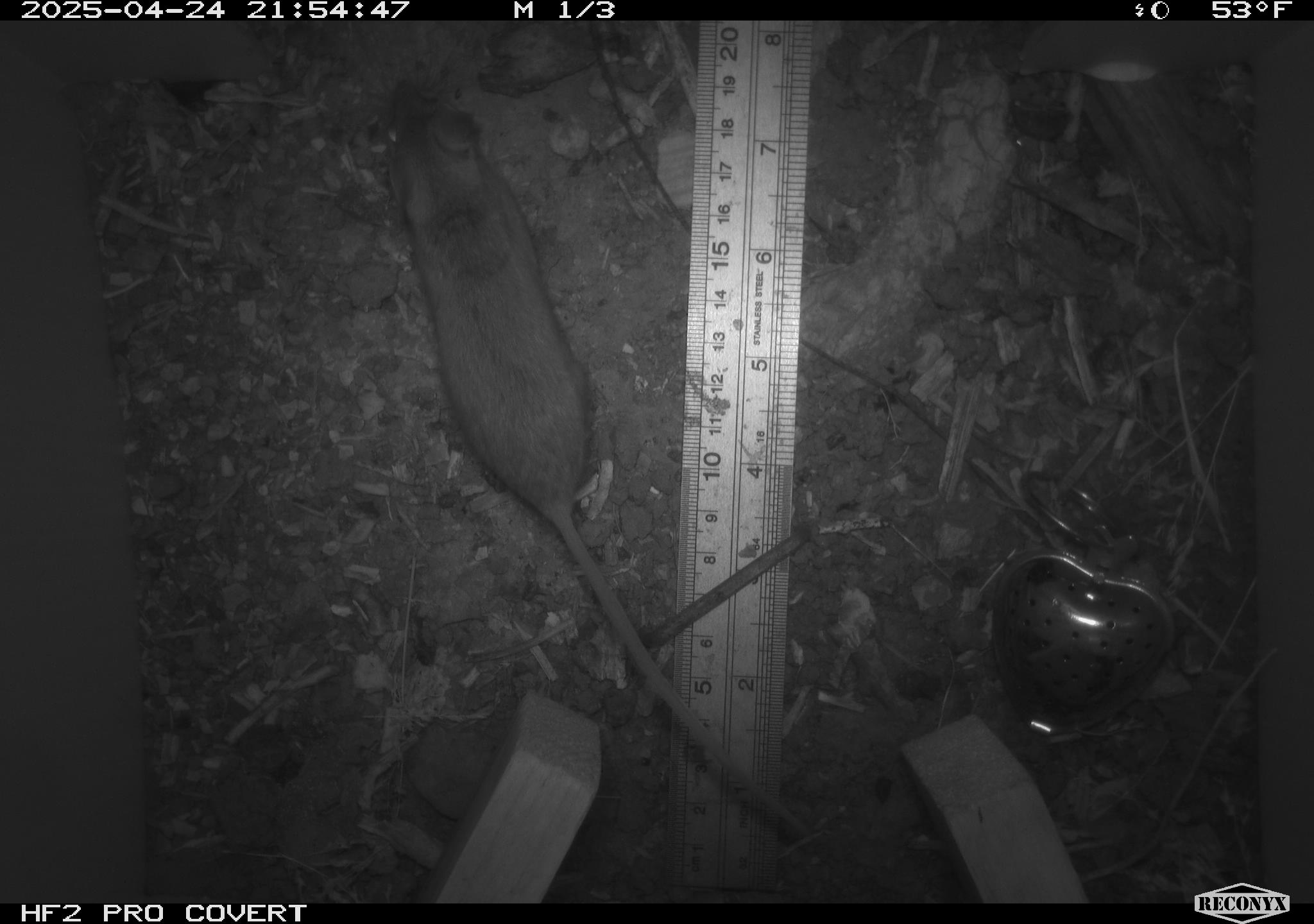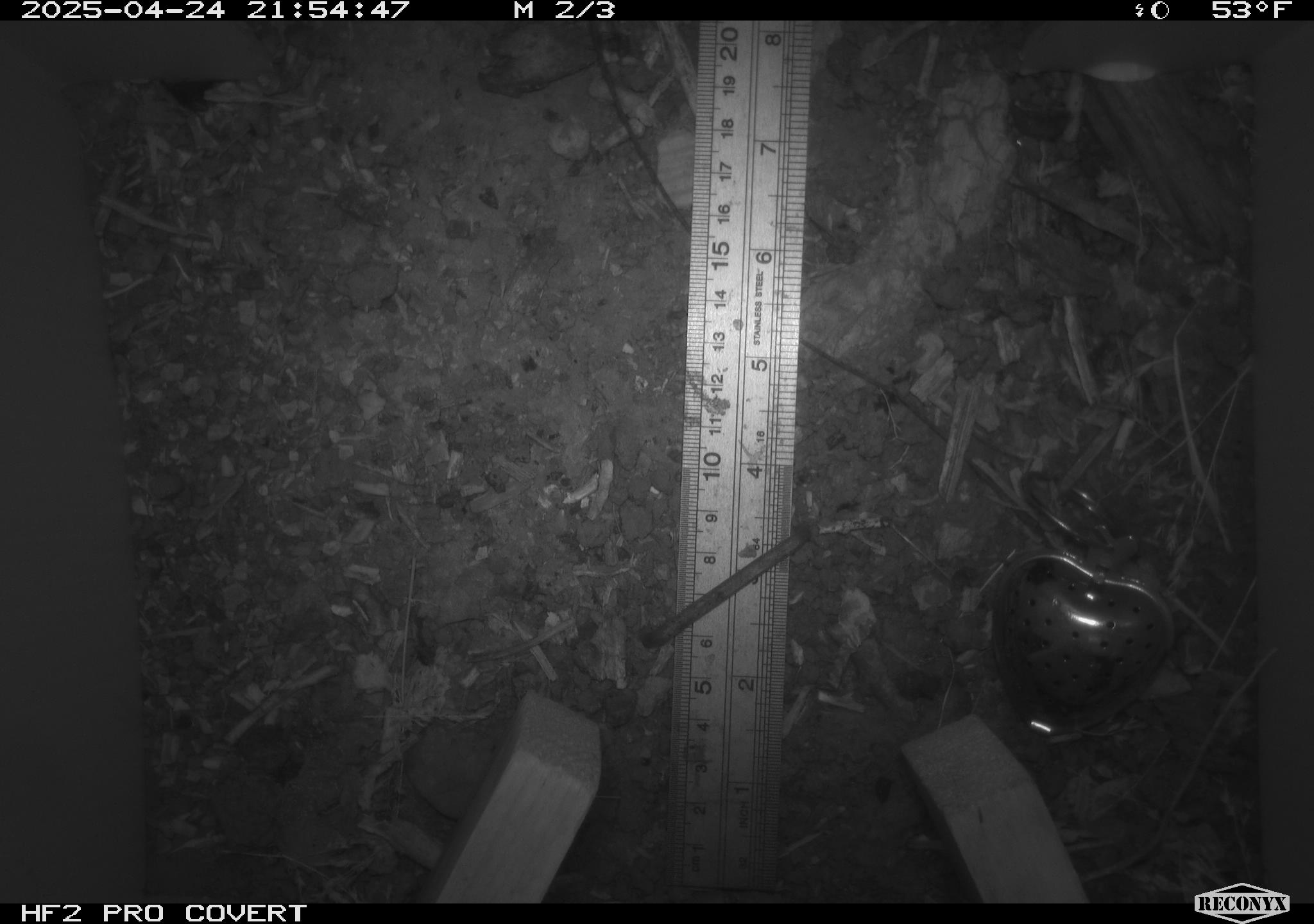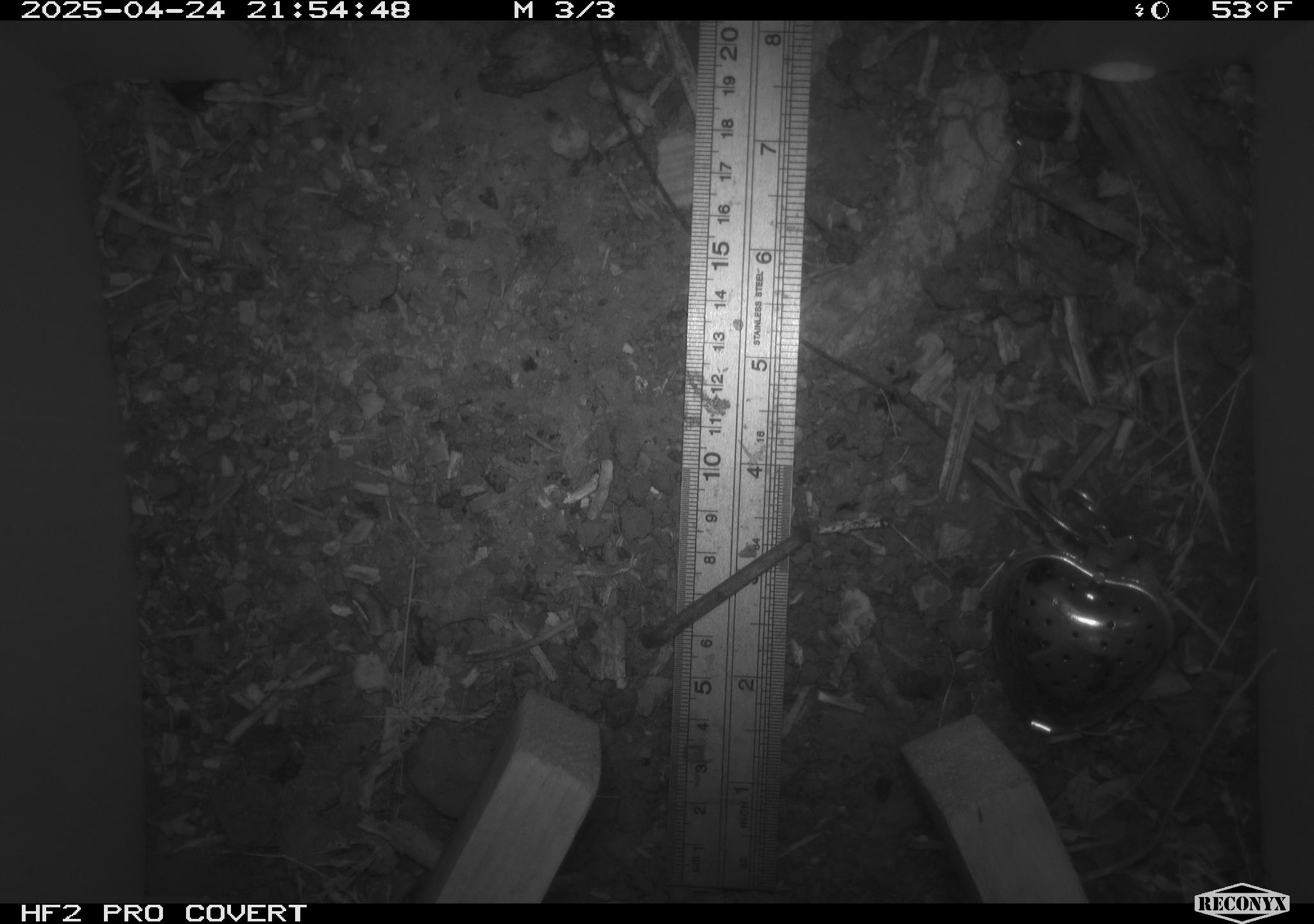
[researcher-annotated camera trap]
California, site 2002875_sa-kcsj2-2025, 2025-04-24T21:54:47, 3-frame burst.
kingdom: Animalia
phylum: Chordata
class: Mammalia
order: Rodentia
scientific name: Rodentia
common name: rodent